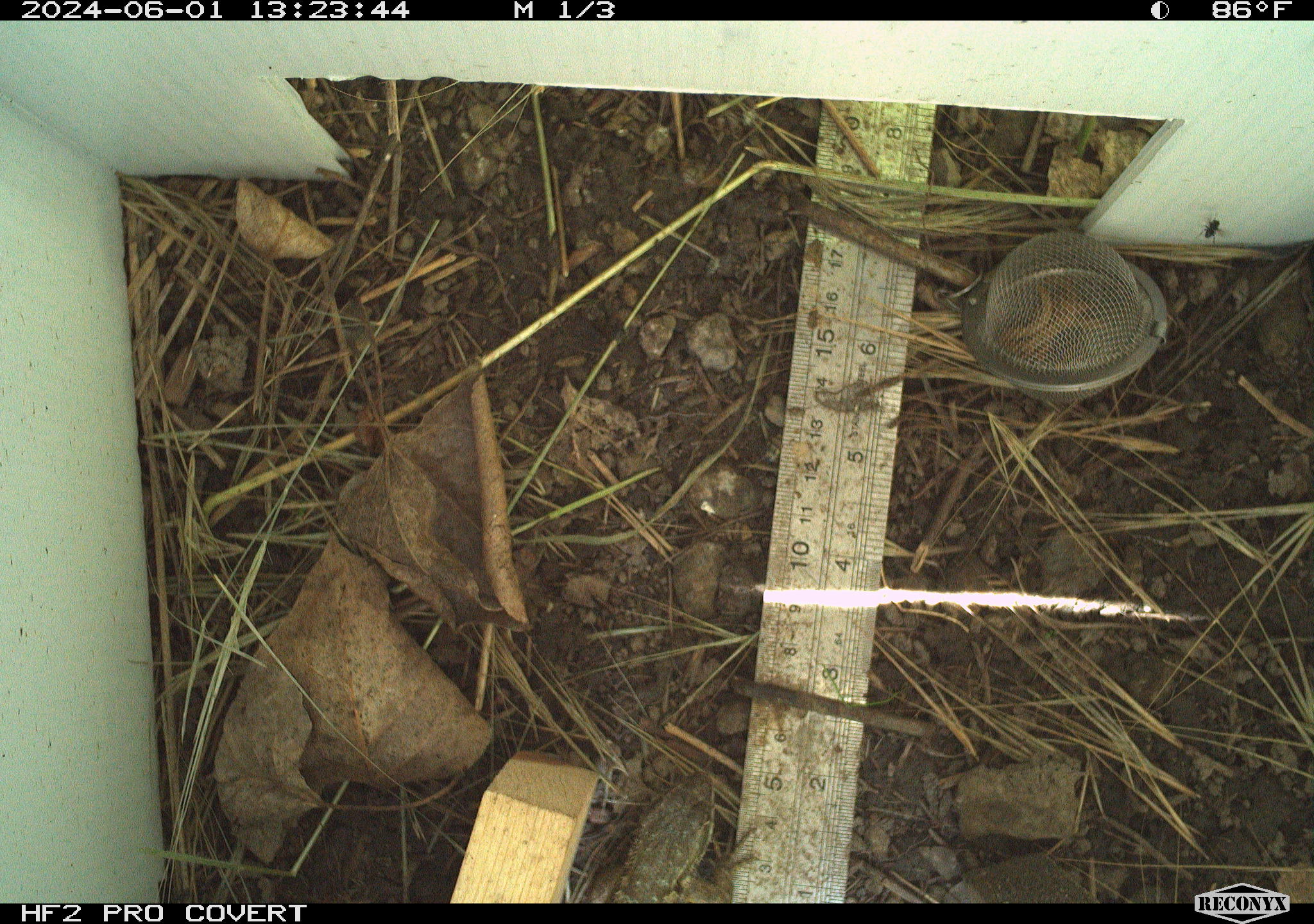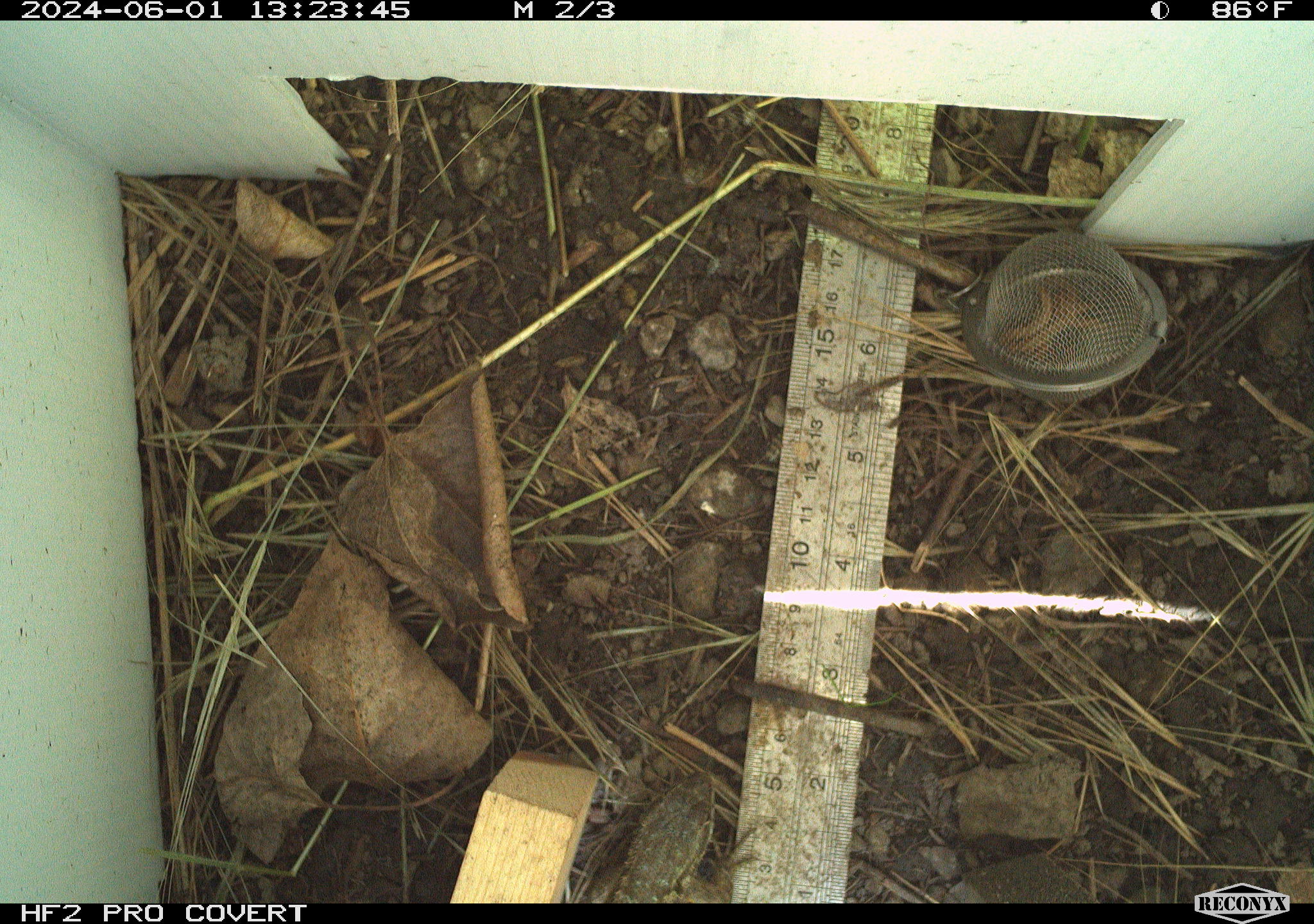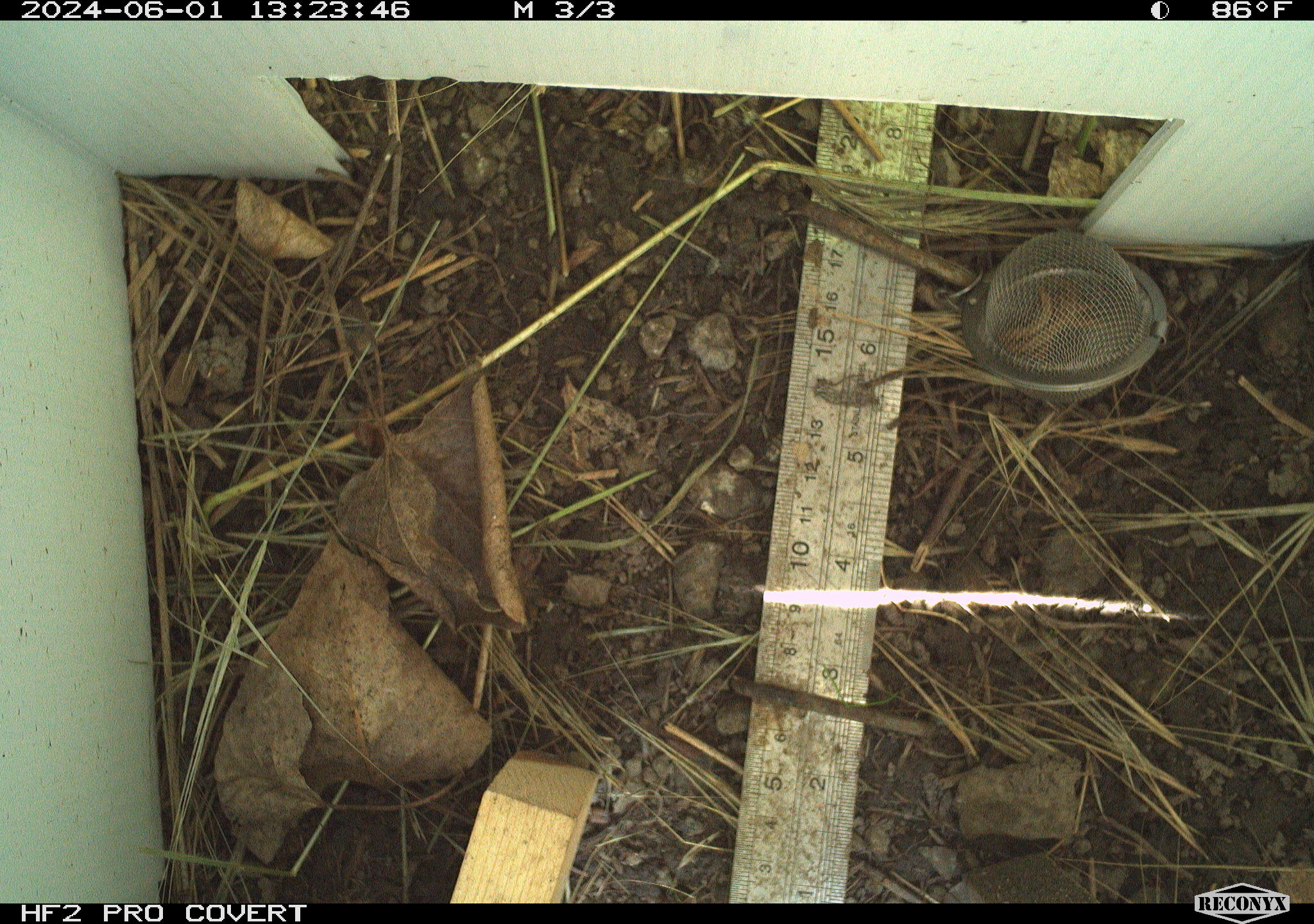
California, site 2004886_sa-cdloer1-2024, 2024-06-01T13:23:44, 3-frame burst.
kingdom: Animalia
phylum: Chordata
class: Mammalia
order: Eulipotyphla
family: Soricidae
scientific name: Soricidae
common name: shrews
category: soricidae family